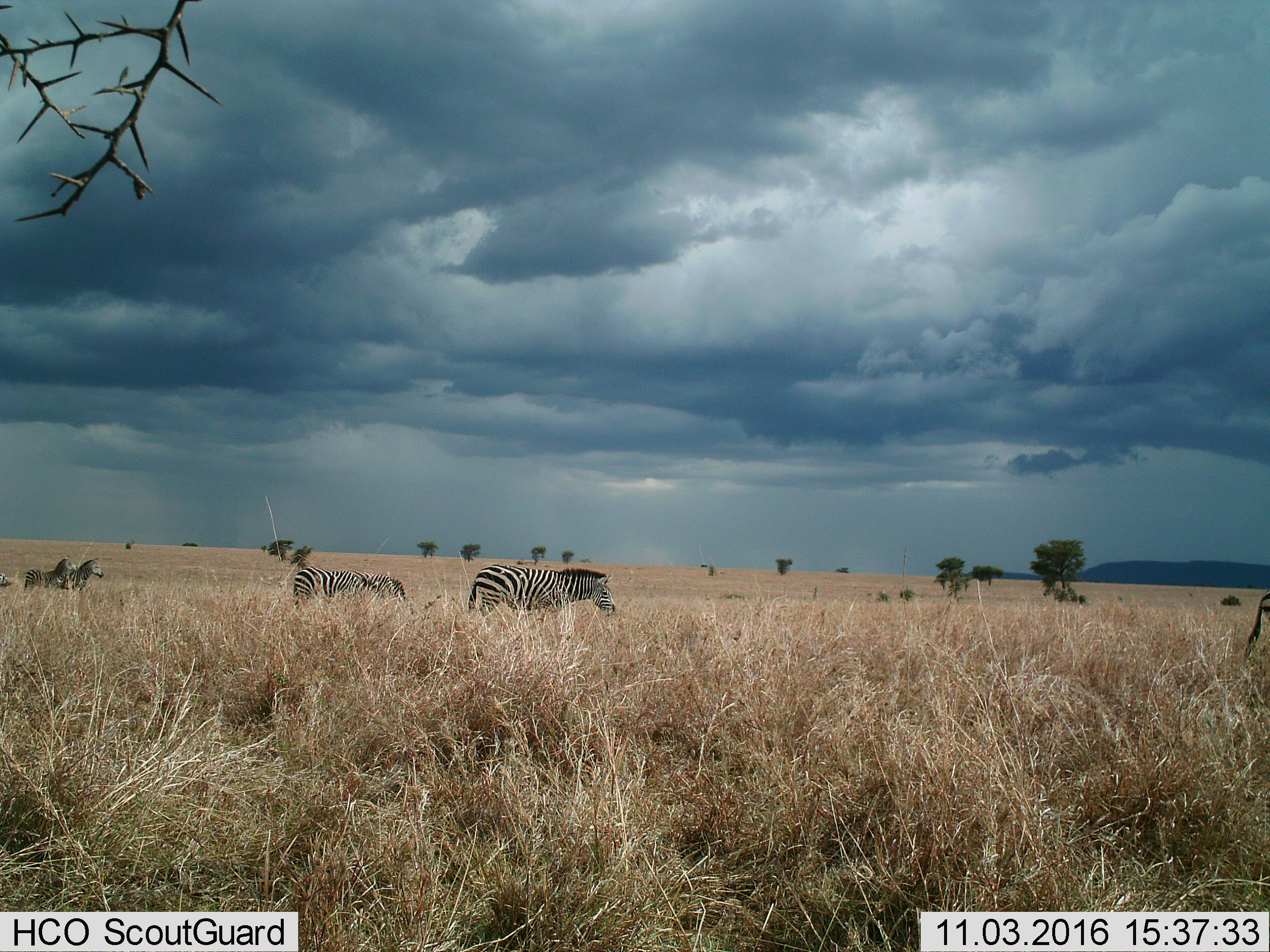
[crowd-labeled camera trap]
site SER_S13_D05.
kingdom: Animalia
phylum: Chordata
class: Mammalia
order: Perissodactyla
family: Equidae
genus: Equus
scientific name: Equus quagga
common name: plains zebra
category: zebraplains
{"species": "zebraplains (plains zebra) (Equus quagga)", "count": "6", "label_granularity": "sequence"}